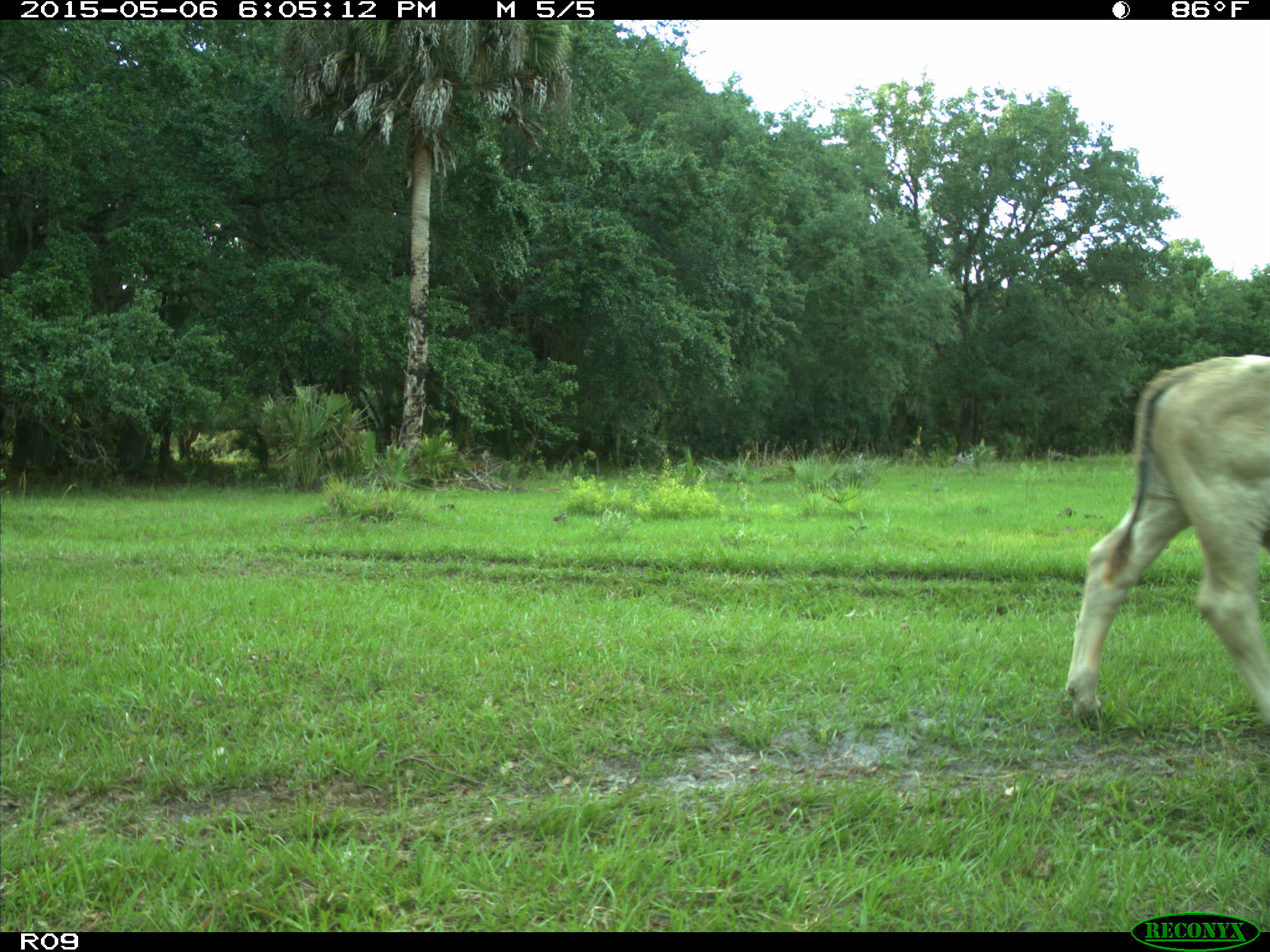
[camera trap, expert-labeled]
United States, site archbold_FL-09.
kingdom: Animalia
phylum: Chordata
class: Mammalia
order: Artiodactyla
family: Bovidae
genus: Bos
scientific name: Bos taurus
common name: domestic cow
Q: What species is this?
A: Bos taurus (domestic cow).